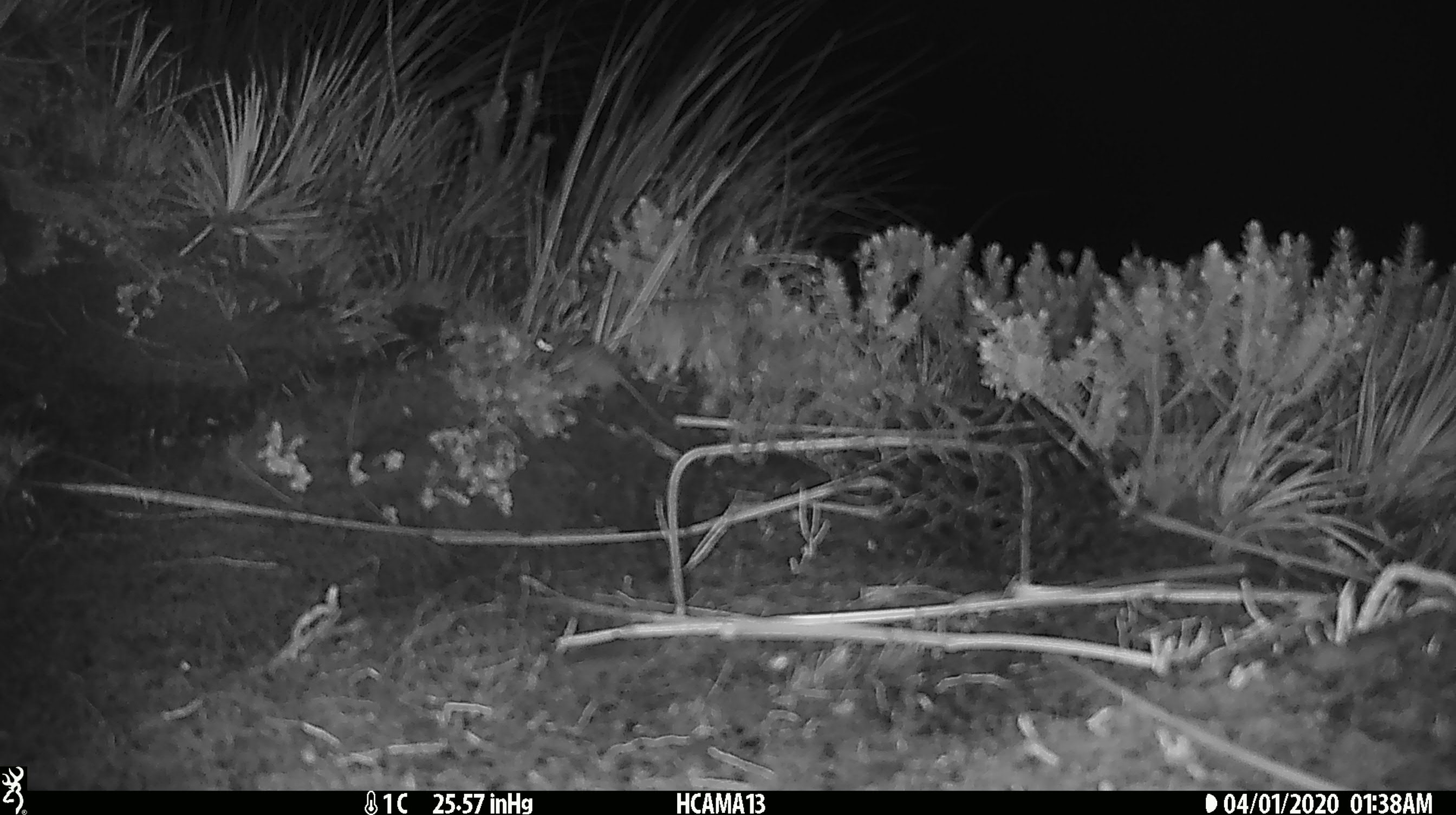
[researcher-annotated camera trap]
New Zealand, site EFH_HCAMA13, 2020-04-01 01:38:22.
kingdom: Animalia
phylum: Chordata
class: Mammalia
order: Rodentia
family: Muridae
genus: Mus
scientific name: Mus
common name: mouse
Mouse (Mus).